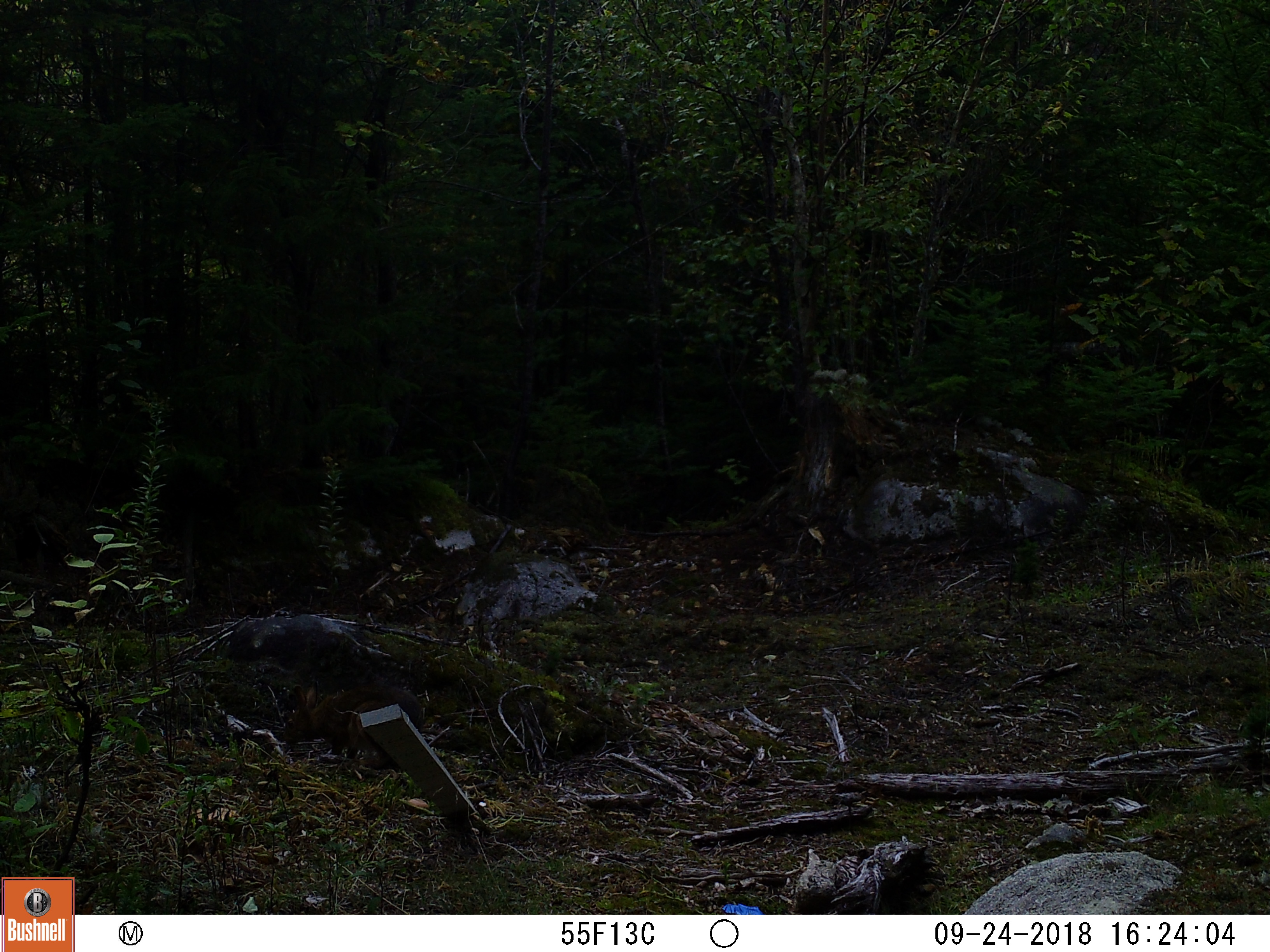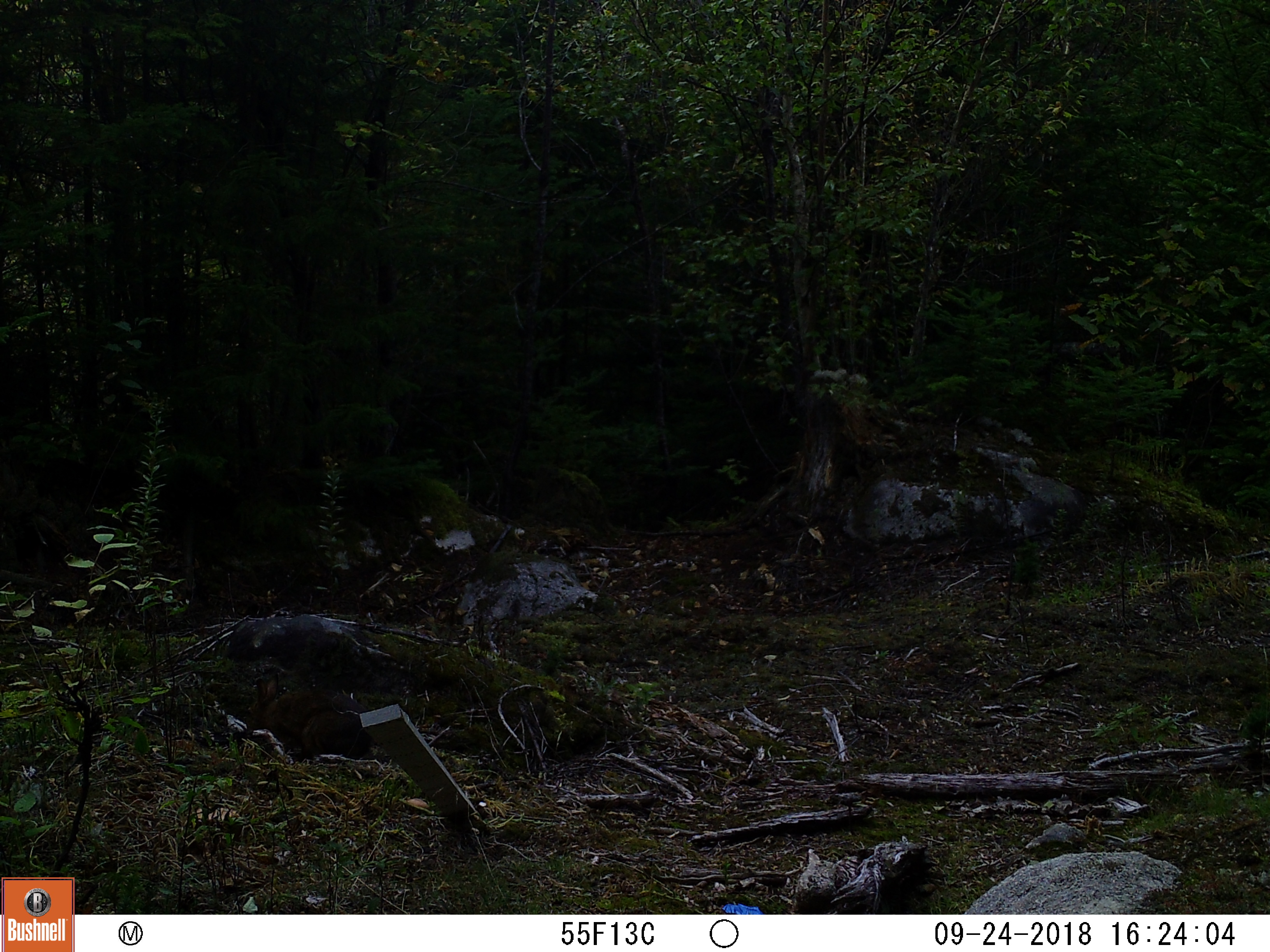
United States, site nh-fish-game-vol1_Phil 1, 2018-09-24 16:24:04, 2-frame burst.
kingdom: Animalia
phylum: Chordata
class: Mammalia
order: Lagomorpha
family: Leporidae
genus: Lepus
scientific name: Lepus americanus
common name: snowshoe hare